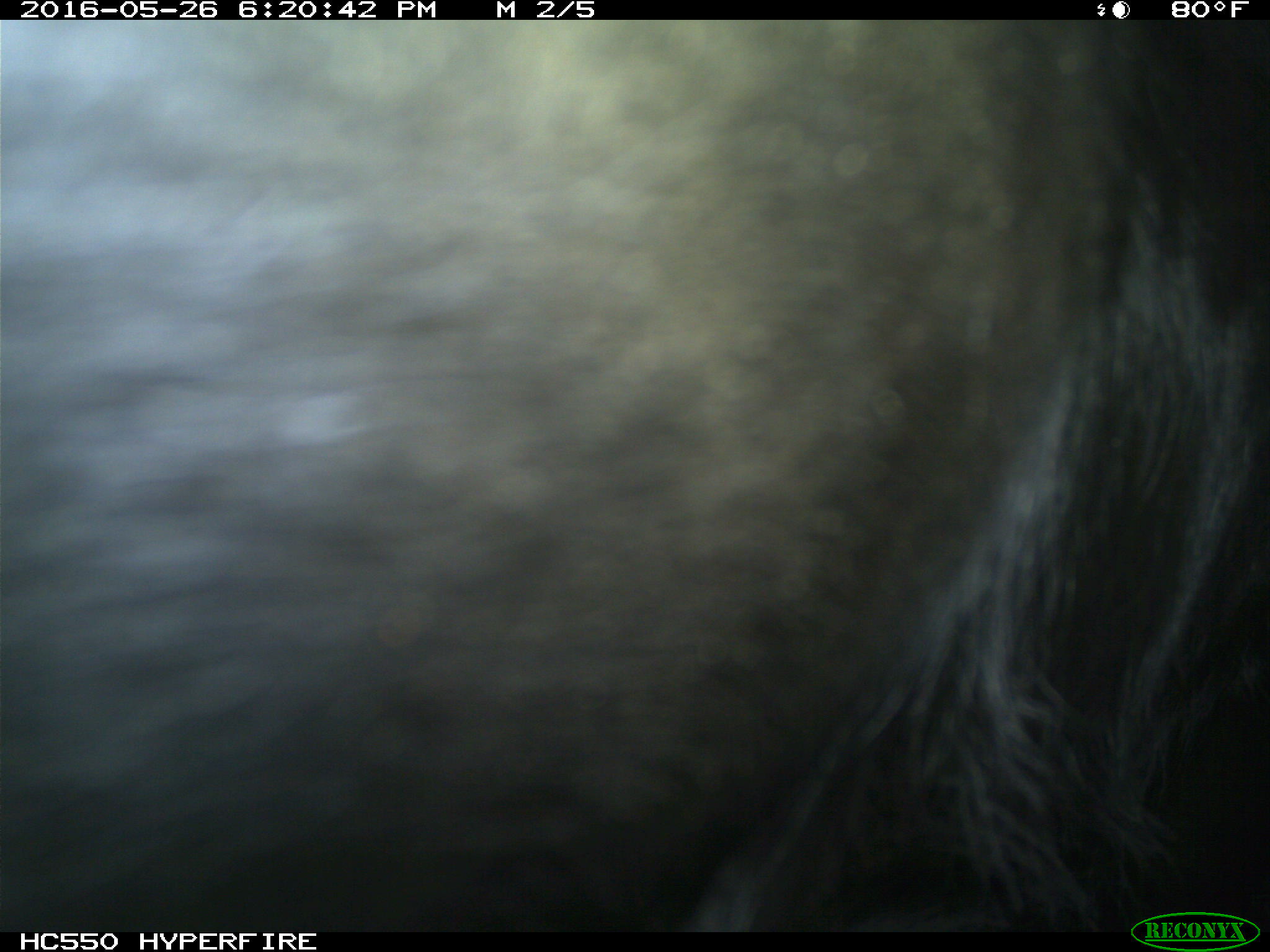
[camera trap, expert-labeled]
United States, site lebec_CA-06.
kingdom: Animalia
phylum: Chordata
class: Mammalia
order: Artiodactyla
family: Bovidae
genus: Bos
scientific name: Bos taurus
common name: domestic cow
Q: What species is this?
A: Bos taurus (domestic cow).